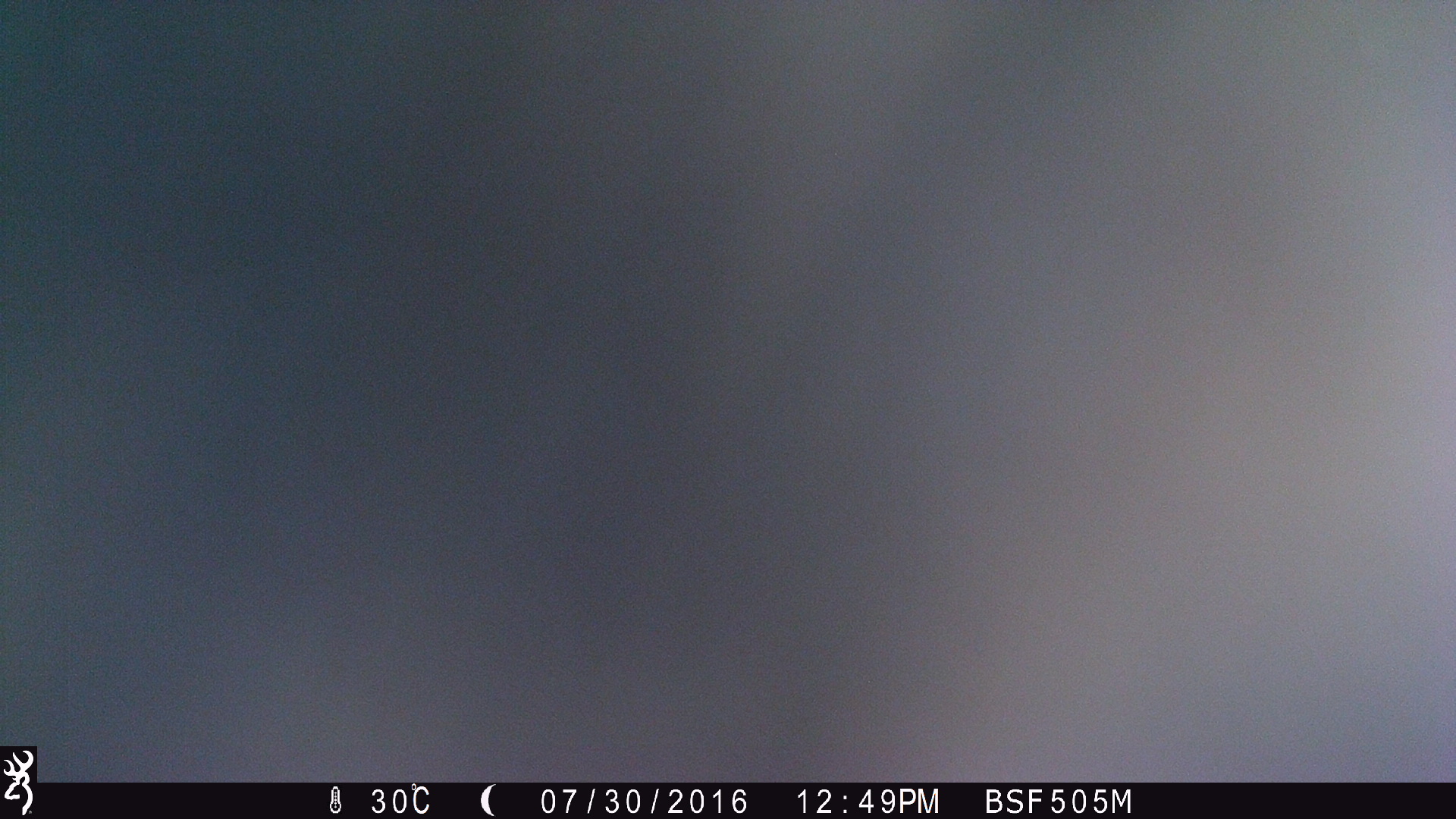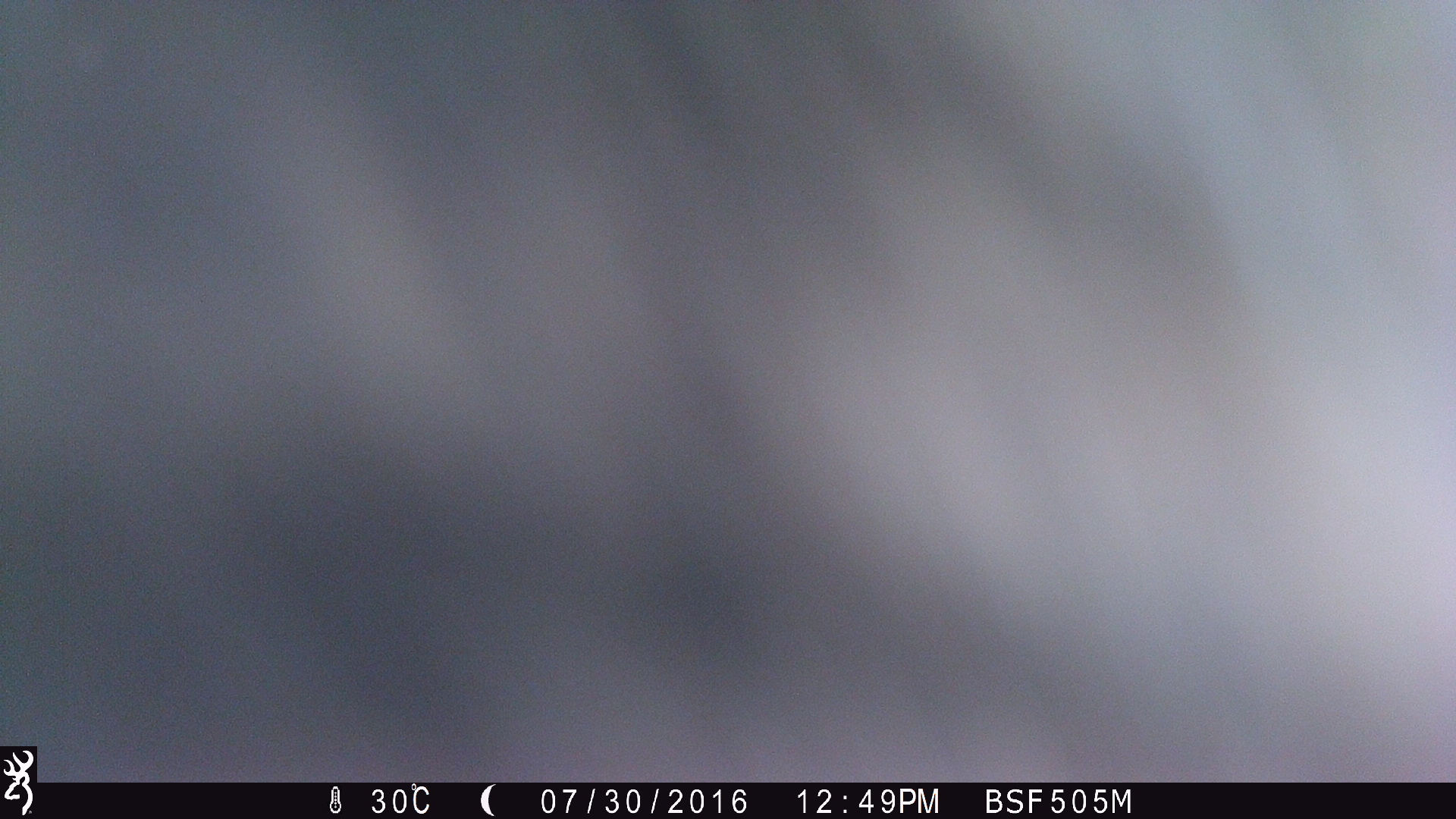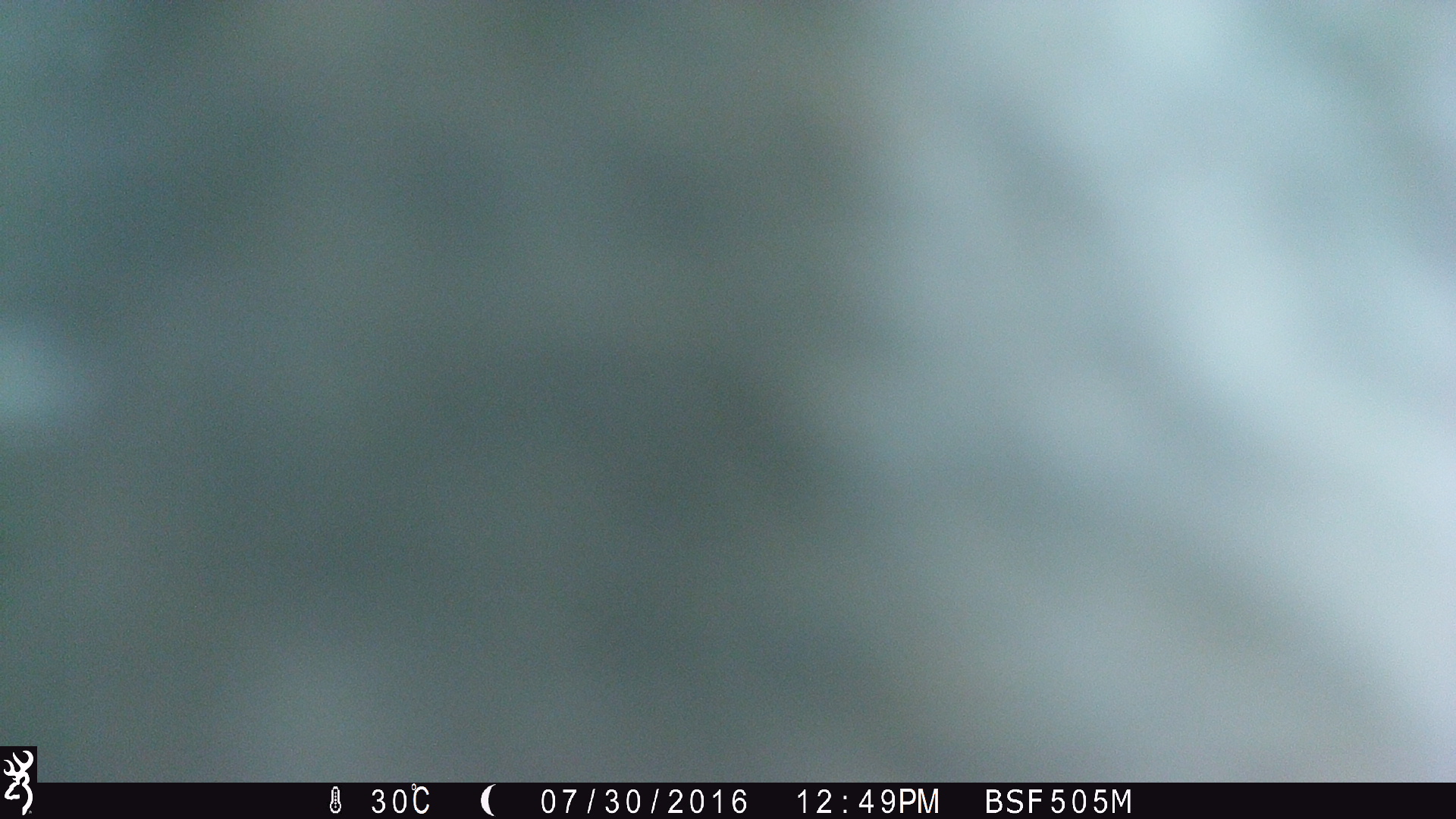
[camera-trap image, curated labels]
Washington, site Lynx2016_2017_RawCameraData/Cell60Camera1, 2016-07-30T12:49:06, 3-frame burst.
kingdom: Animalia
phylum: Chordata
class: Mammalia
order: Artiodactyla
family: Bovidae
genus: Bos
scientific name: Bos taurus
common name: domestic cattle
Domestic cattle (Bos taurus). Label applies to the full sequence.